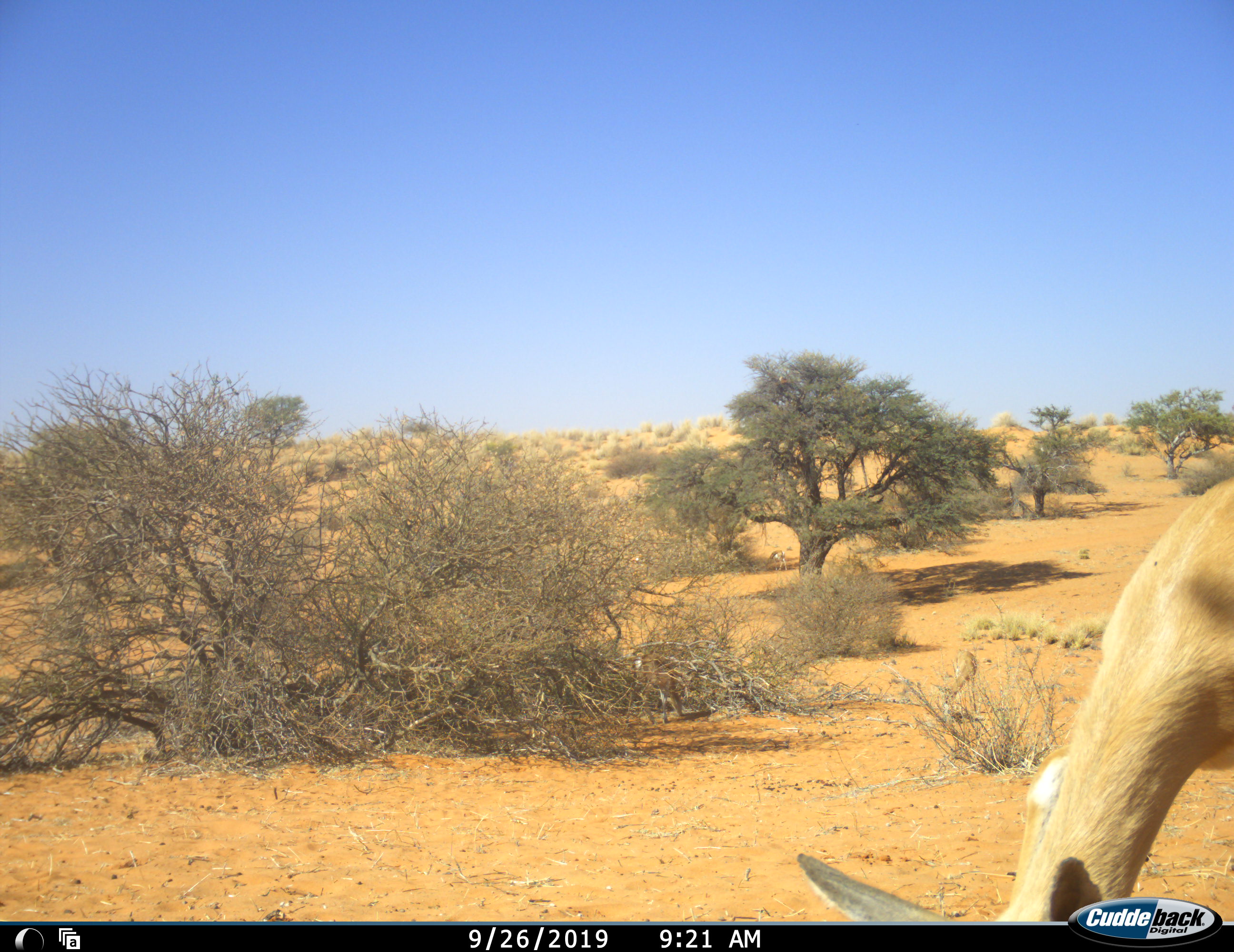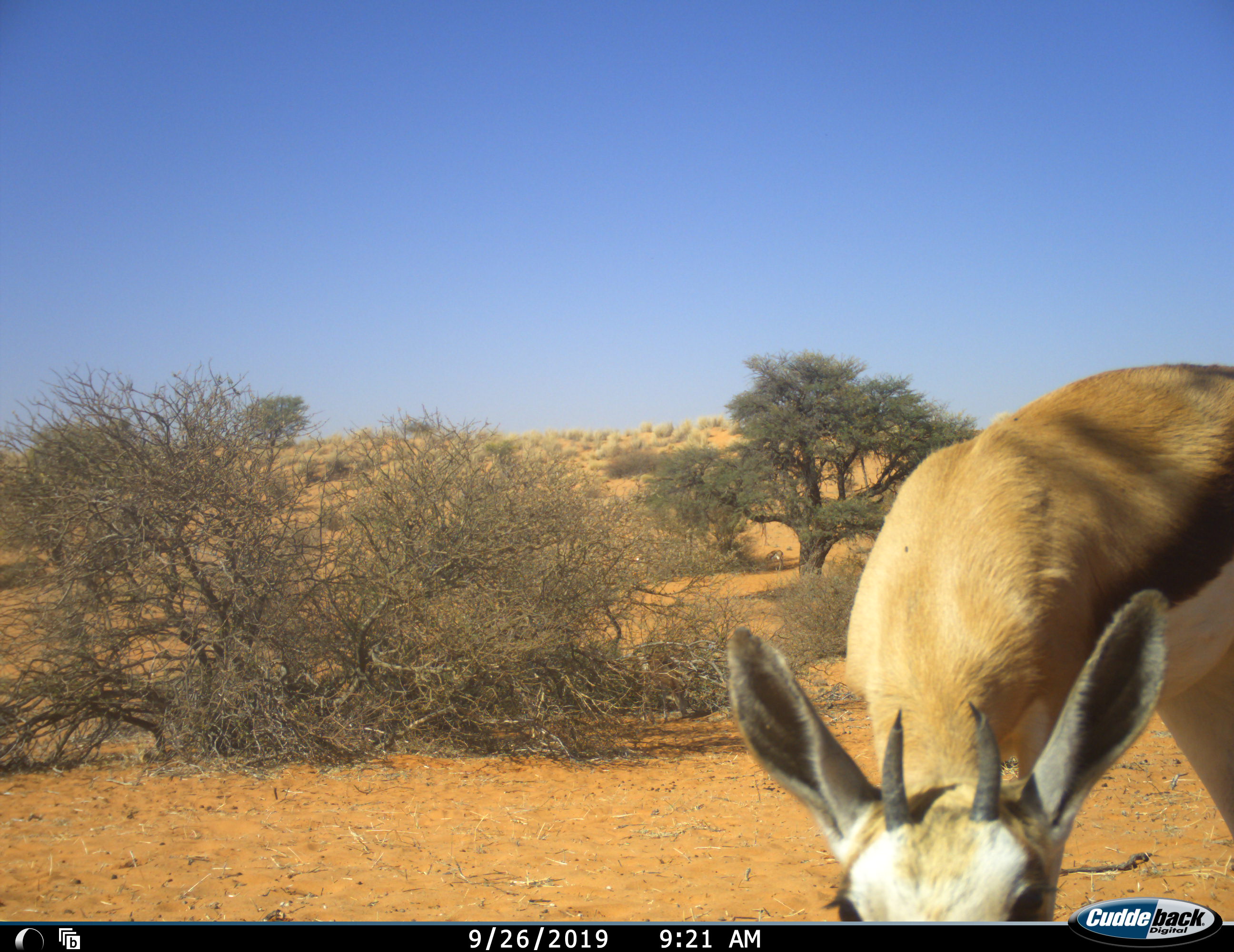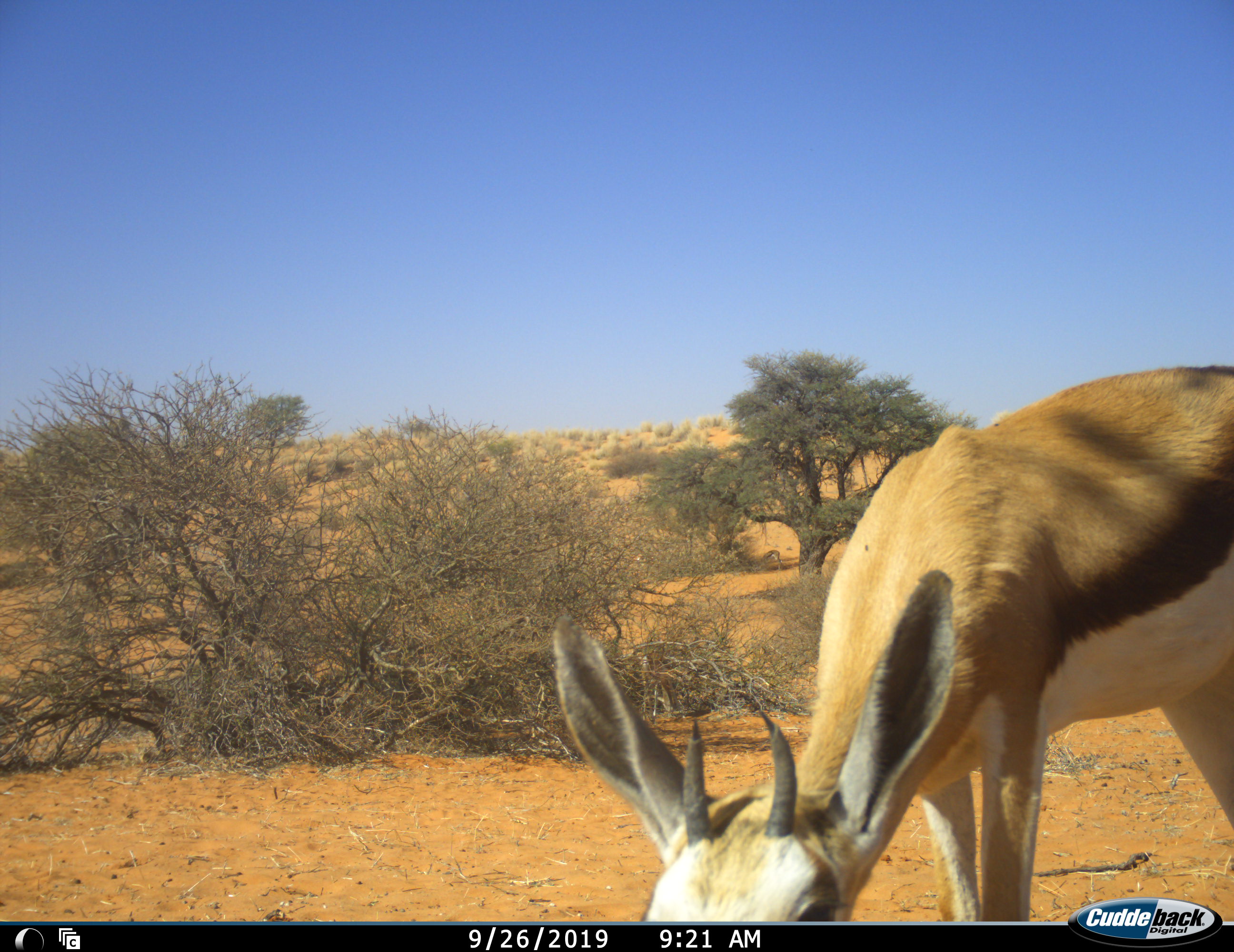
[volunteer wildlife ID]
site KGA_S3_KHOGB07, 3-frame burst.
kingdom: Animalia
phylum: Chordata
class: Mammalia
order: Artiodactyla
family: Bovidae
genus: Antidorcas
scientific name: Antidorcas marsupialis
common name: springbok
Springbok (Antidorcas marsupialis), count 1. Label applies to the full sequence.